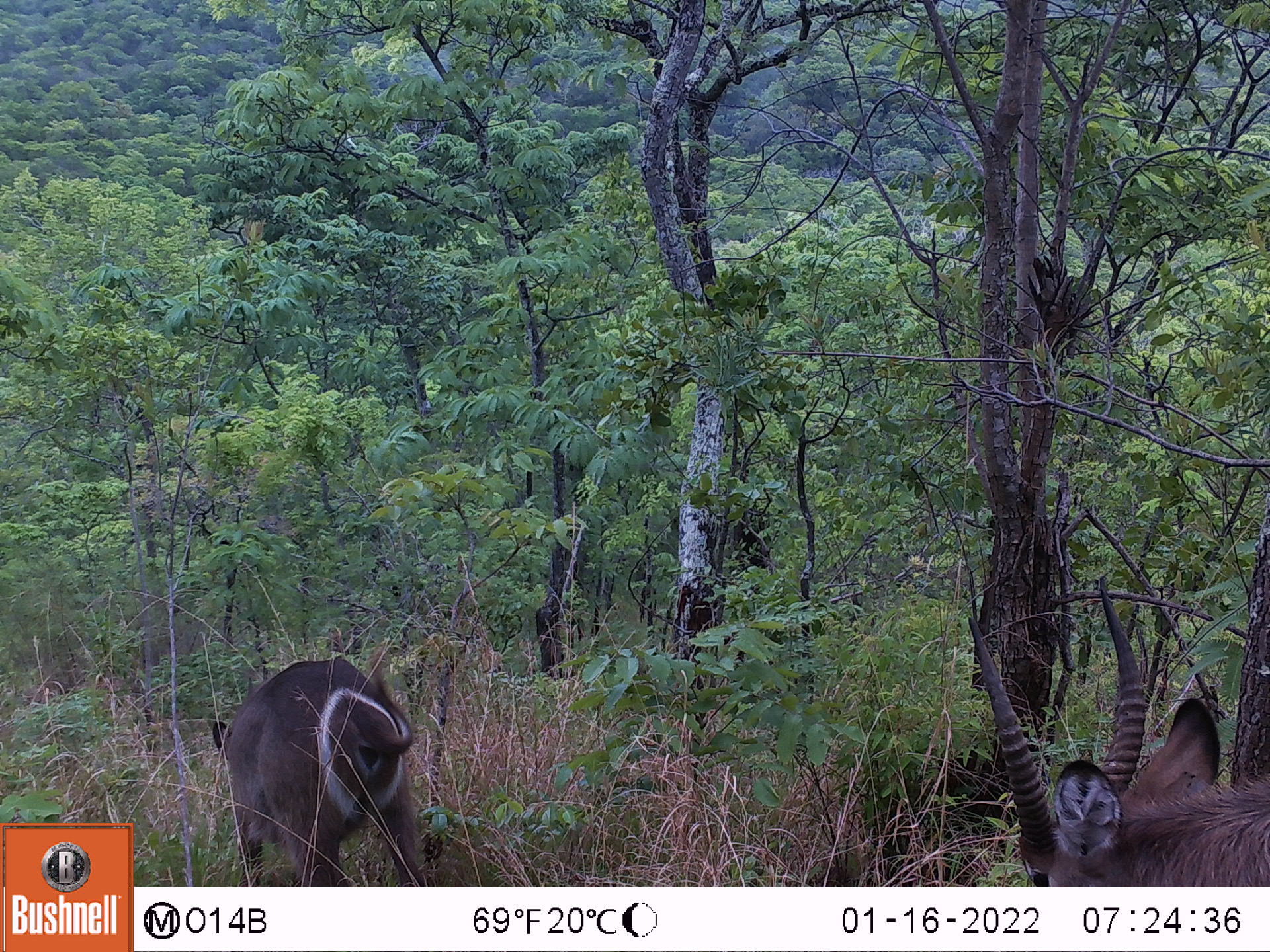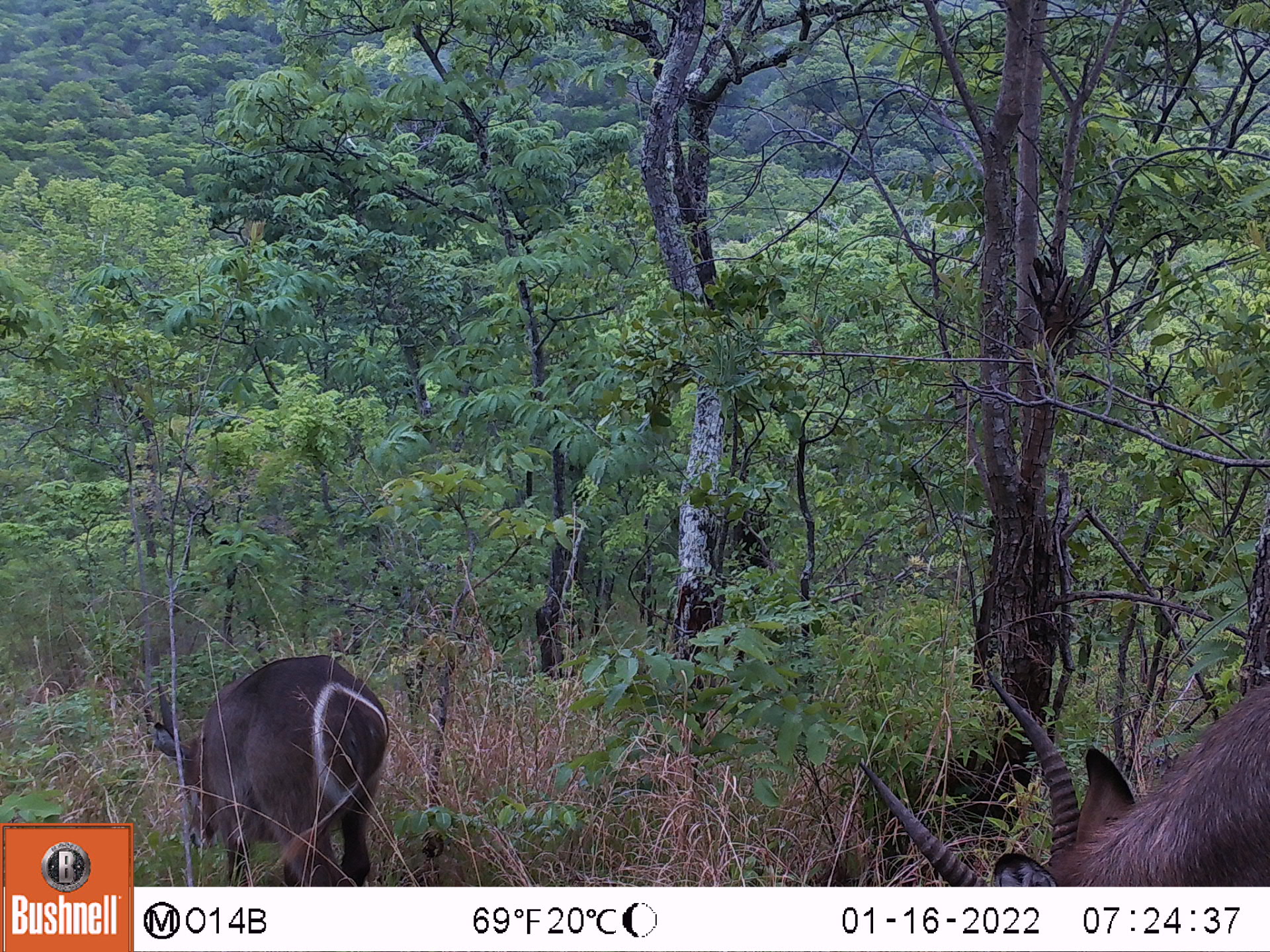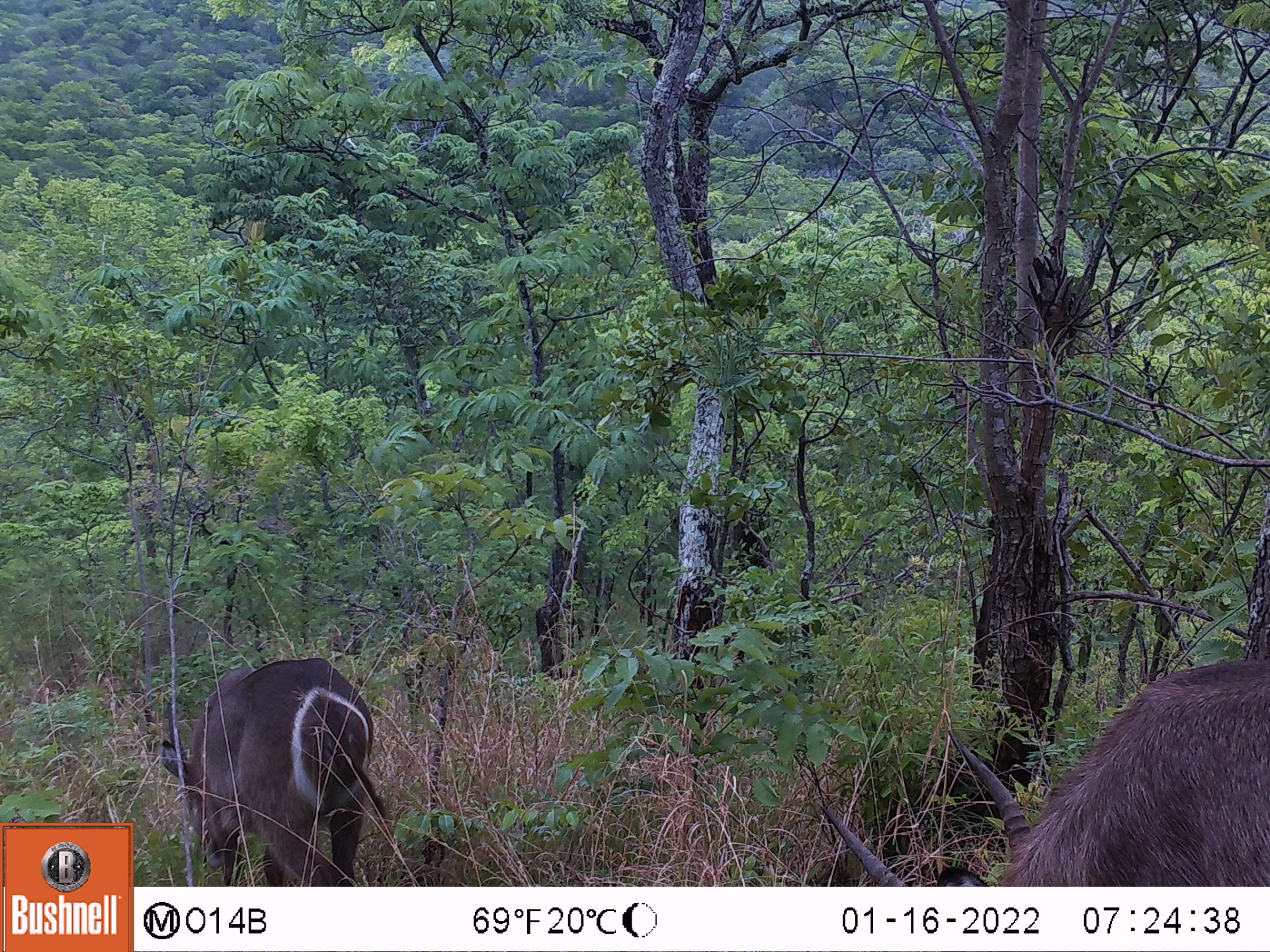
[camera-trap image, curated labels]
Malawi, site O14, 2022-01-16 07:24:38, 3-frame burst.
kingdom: Animalia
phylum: Chordata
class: Mammalia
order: Artiodactyla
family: Bovidae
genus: Kobus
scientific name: Kobus ellipsiprymnus ellipsiprymnus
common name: common waterbuck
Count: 2.